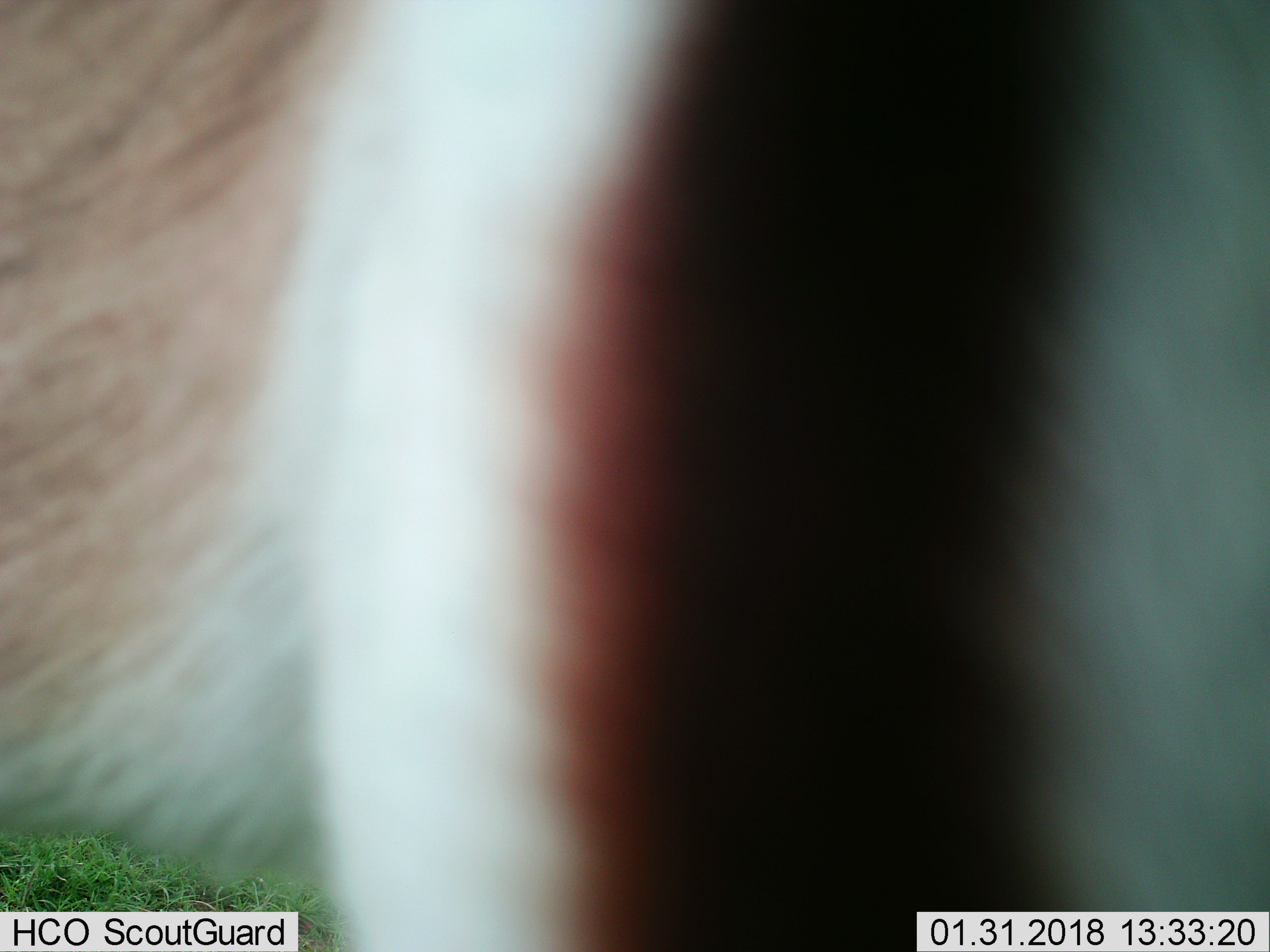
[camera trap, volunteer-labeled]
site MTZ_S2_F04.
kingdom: Animalia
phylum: Chordata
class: Mammalia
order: Artiodactyla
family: Bovidae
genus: Antidorcas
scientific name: Antidorcas marsupialis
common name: springbok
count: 1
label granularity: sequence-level